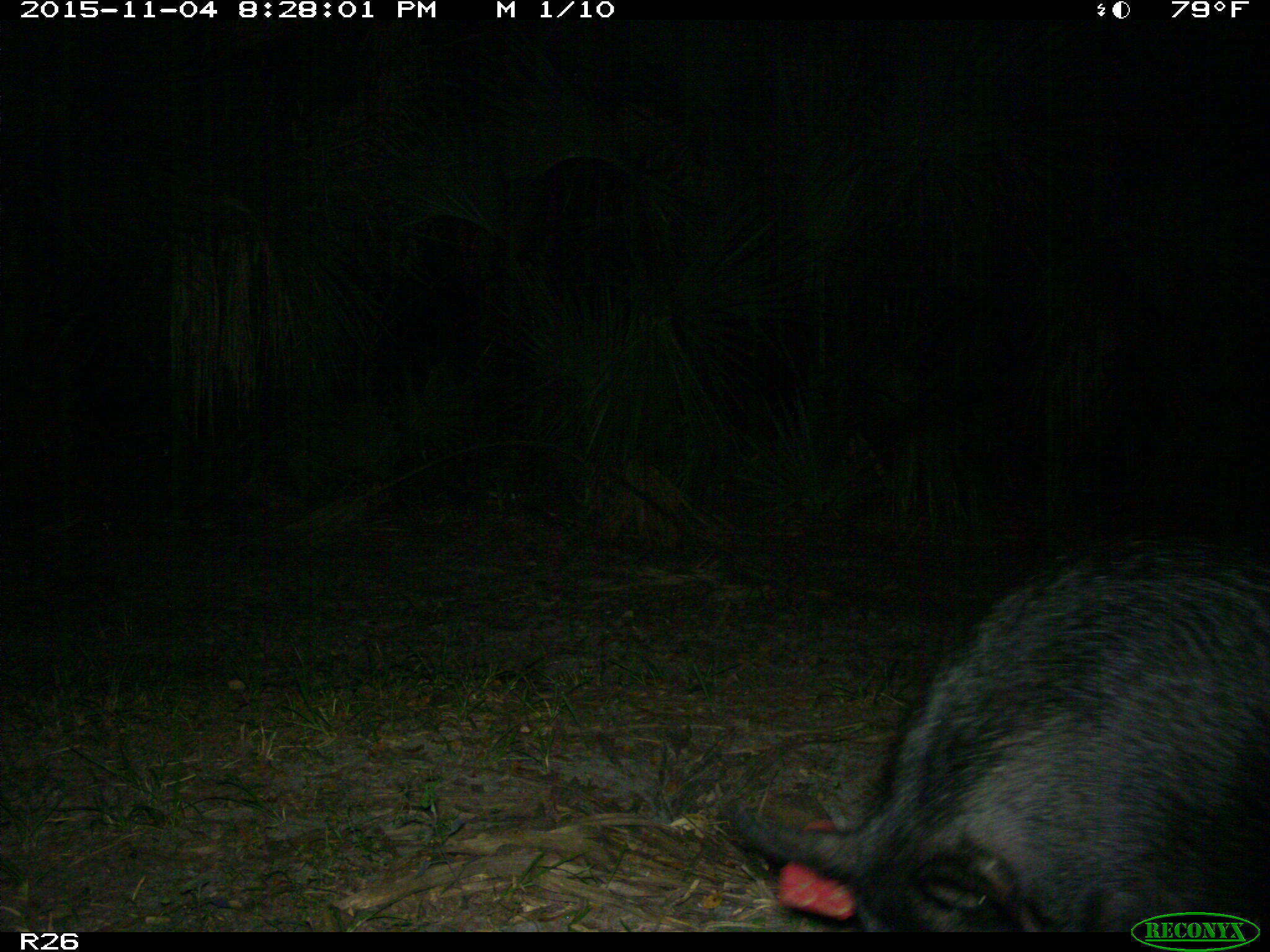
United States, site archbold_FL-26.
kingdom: Animalia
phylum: Chordata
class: Mammalia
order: Artiodactyla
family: Suidae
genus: Sus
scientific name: Sus scrofa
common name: wild boar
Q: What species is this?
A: Sus scrofa (wild boar).